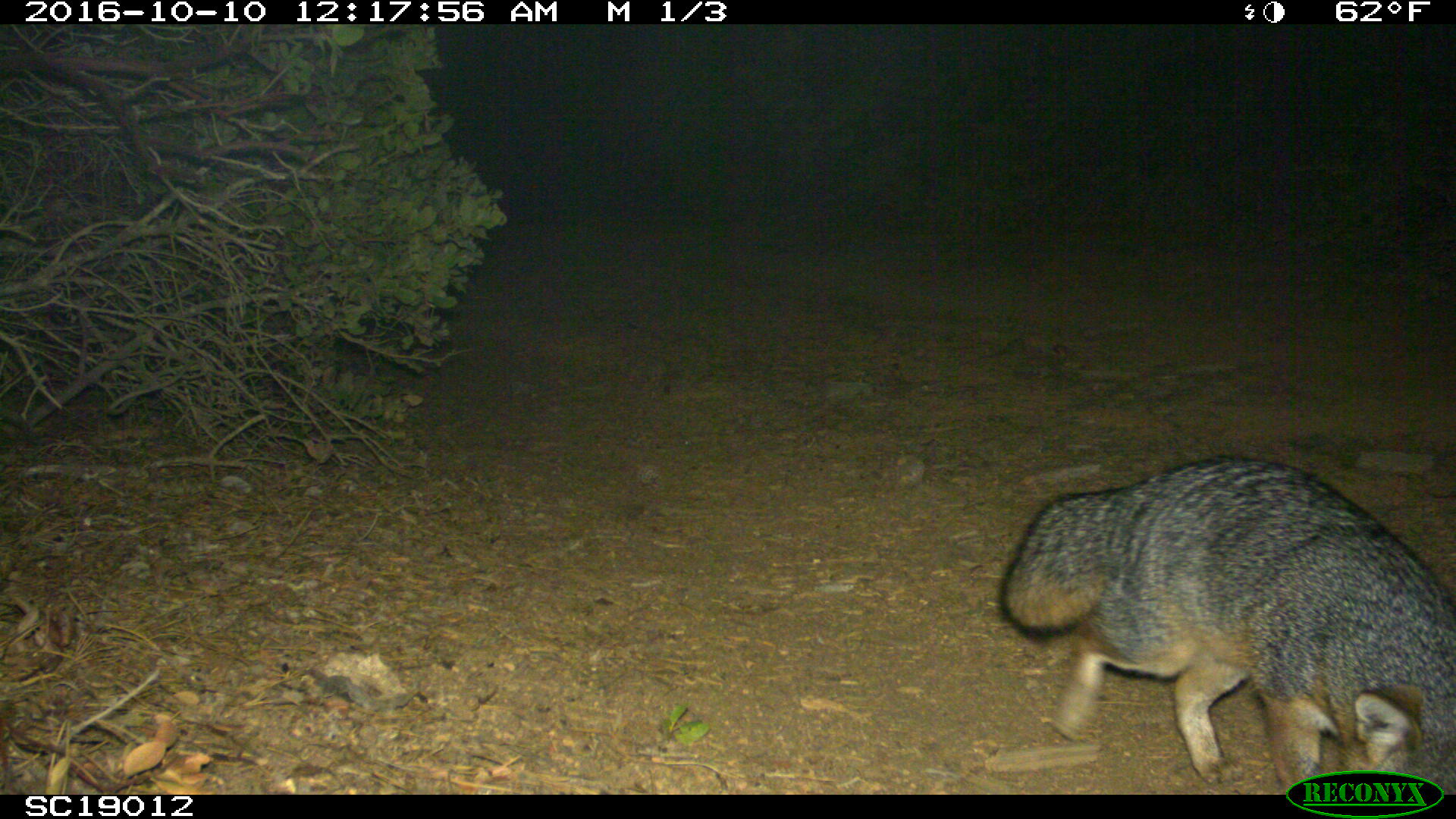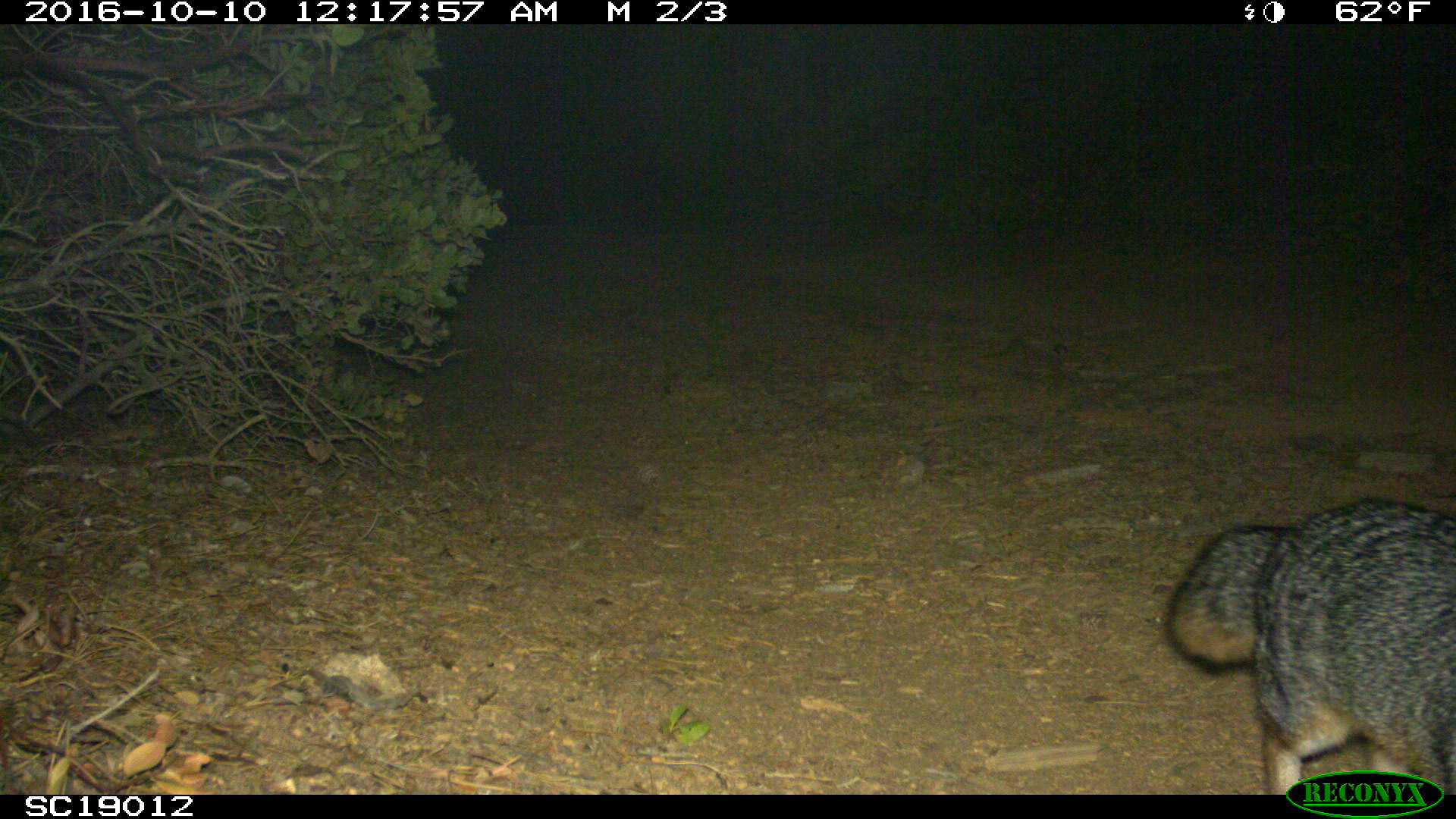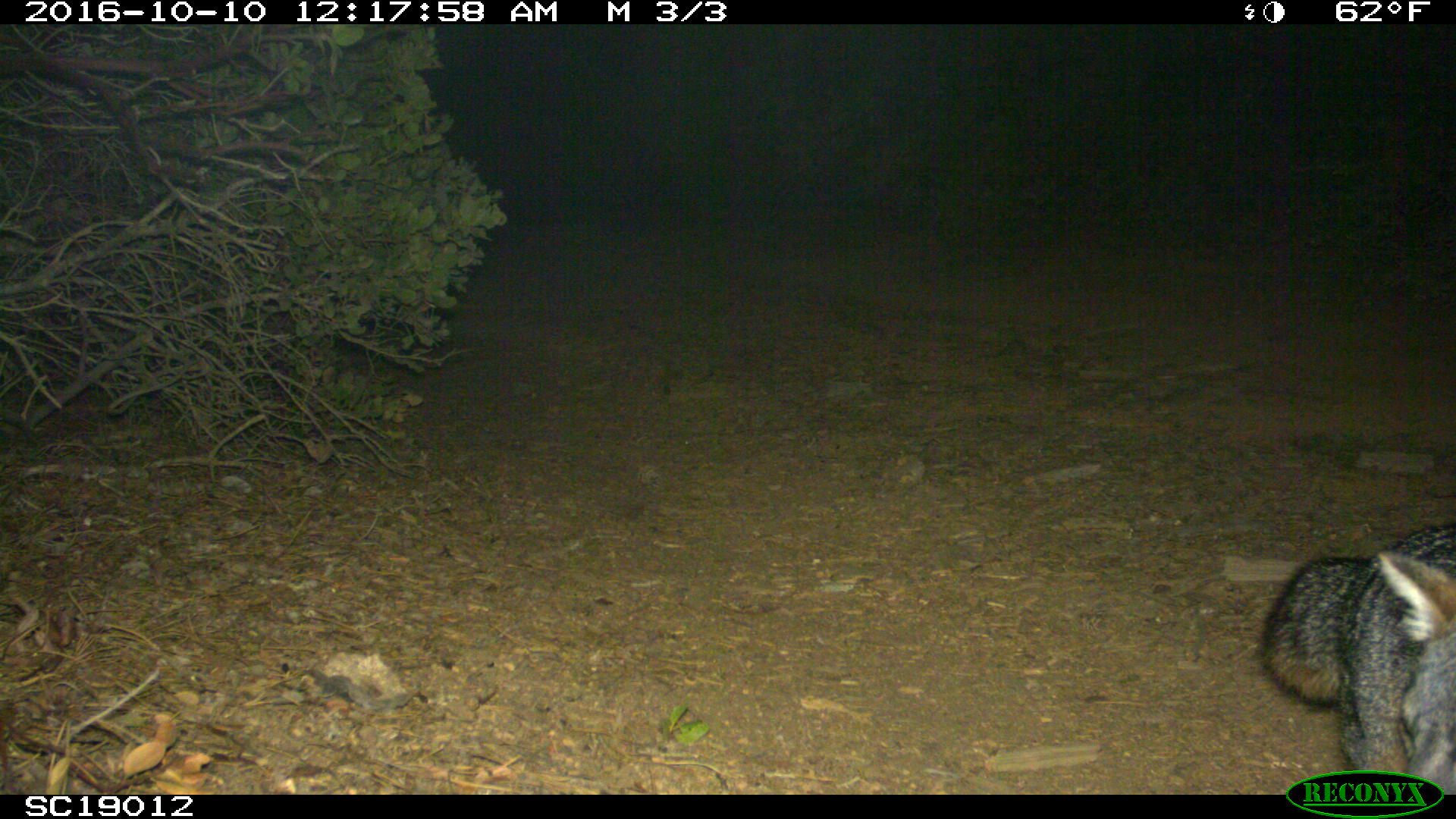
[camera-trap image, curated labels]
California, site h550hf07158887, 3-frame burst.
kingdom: Animalia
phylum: Chordata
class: Mammalia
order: Carnivora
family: Canidae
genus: Urocyon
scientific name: Urocyon littoralis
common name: island fox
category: fox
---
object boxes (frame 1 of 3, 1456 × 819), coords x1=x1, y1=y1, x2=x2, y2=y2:
fox: x1=998, y1=453, x2=1454, y2=795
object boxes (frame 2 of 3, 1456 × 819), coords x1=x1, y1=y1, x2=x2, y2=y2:
fox: x1=1160, y1=498, x2=1452, y2=794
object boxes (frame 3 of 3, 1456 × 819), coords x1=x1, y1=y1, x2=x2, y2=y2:
fox: x1=1257, y1=525, x2=1455, y2=793